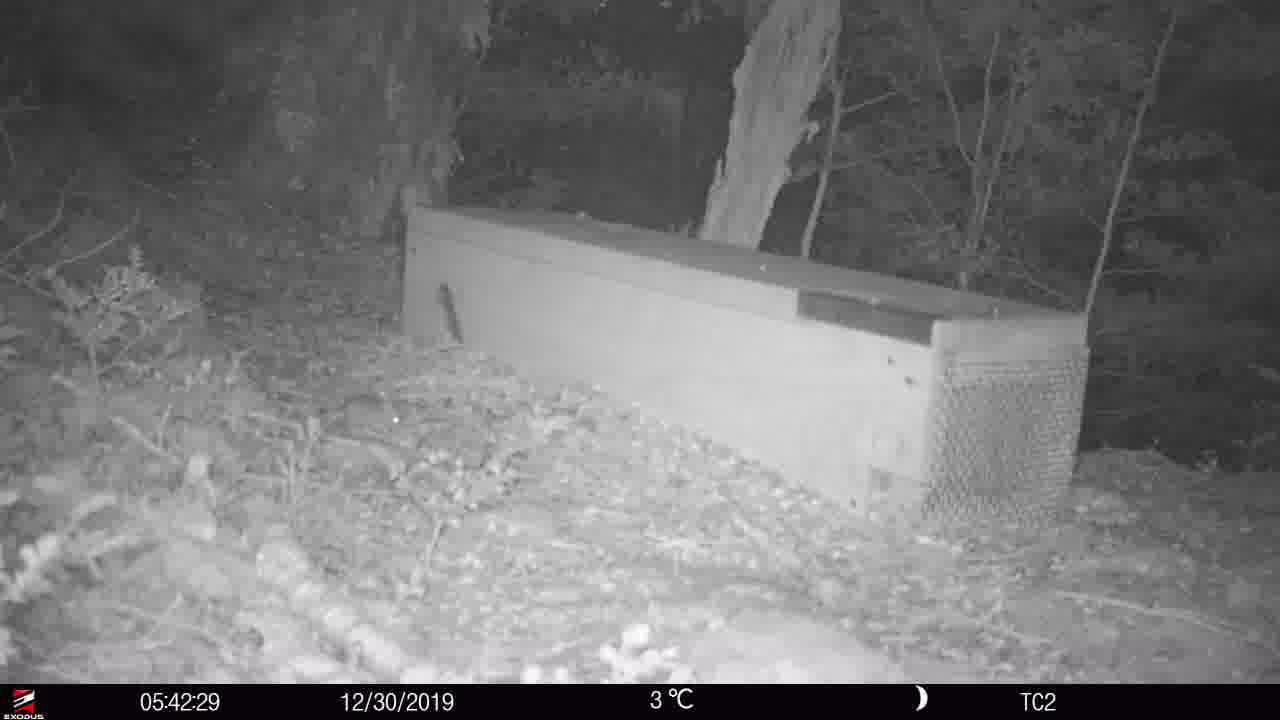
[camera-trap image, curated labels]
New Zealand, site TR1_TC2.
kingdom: Animalia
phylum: Chordata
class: Mammalia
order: Rodentia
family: Muridae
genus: Mus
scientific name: Mus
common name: mouse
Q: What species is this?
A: Mouse (Mus).